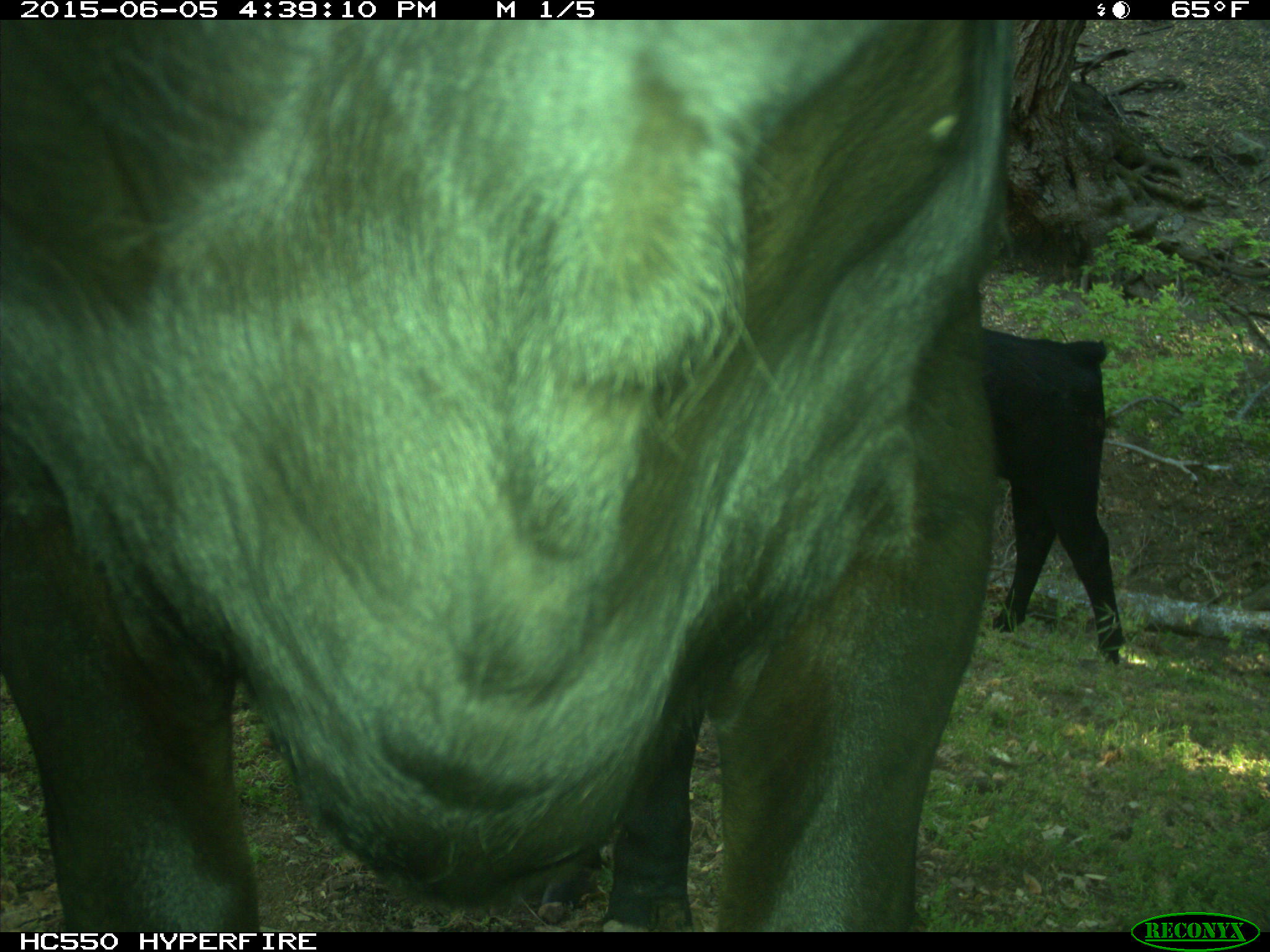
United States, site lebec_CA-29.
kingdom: Animalia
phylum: Chordata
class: Mammalia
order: Artiodactyla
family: Bovidae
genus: Bos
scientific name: Bos taurus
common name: domestic cow